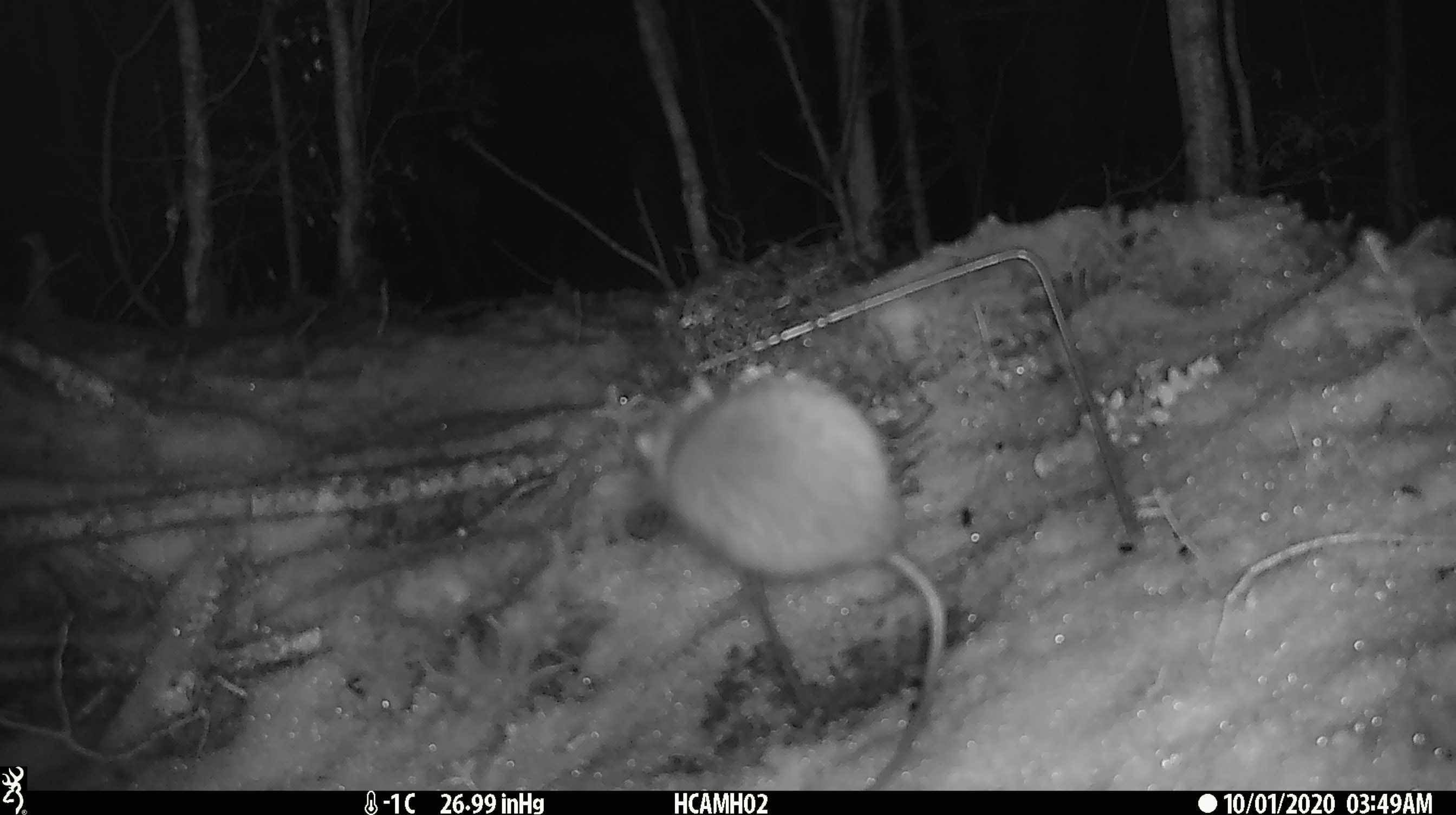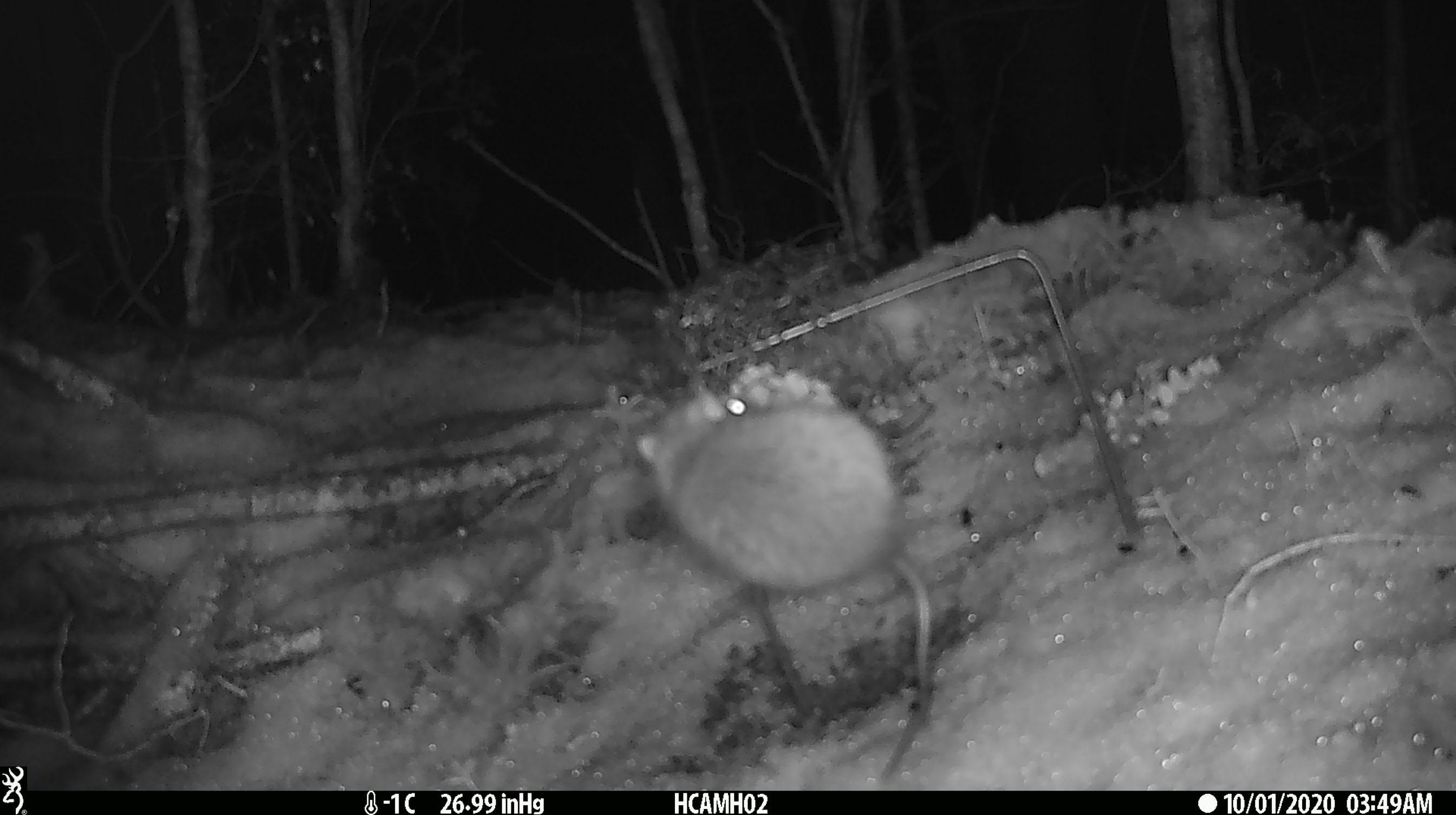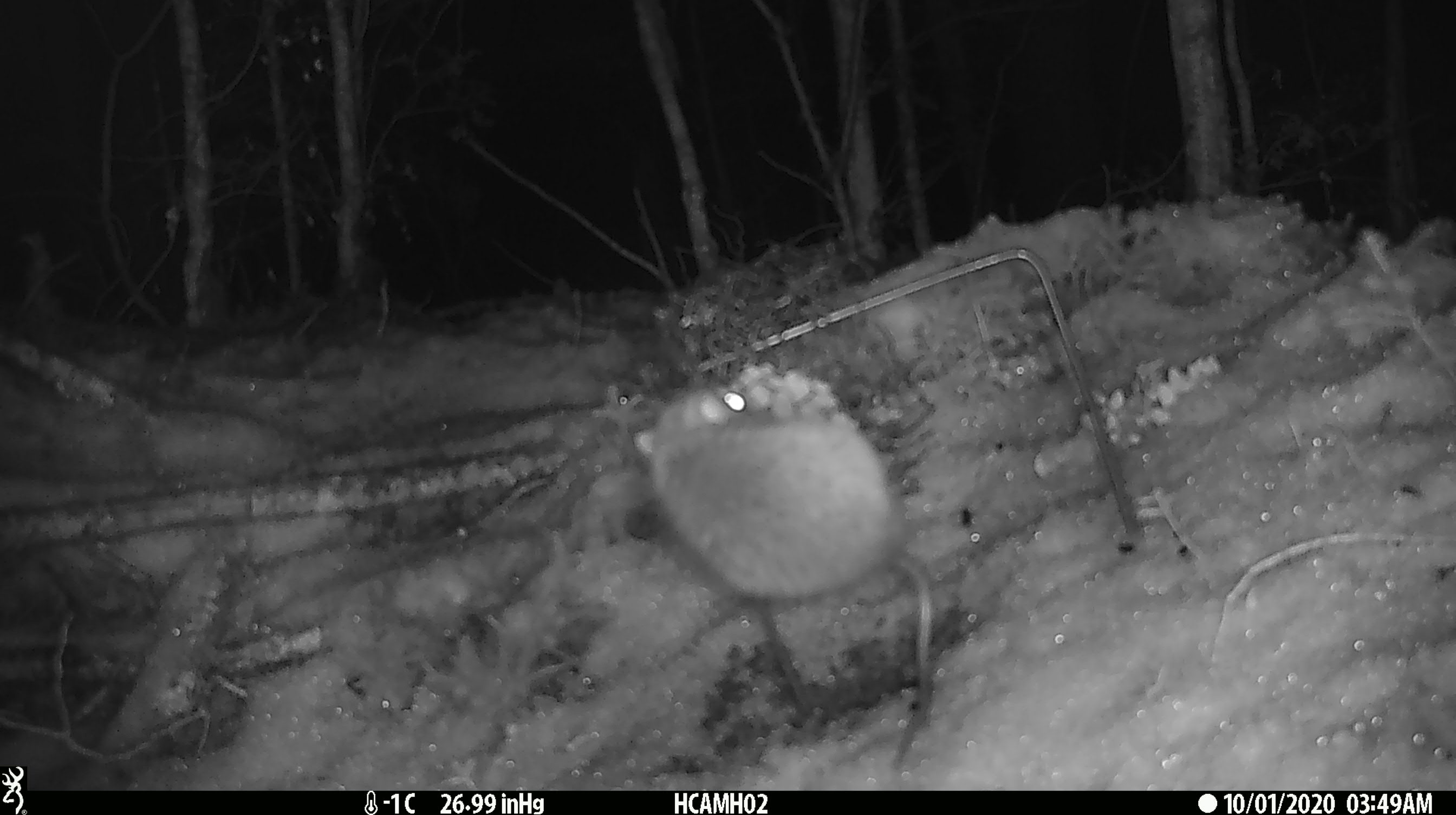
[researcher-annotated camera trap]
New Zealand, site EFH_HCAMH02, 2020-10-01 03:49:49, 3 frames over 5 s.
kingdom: Animalia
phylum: Chordata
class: Mammalia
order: Rodentia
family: Muridae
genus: Rattus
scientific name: Rattus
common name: rat